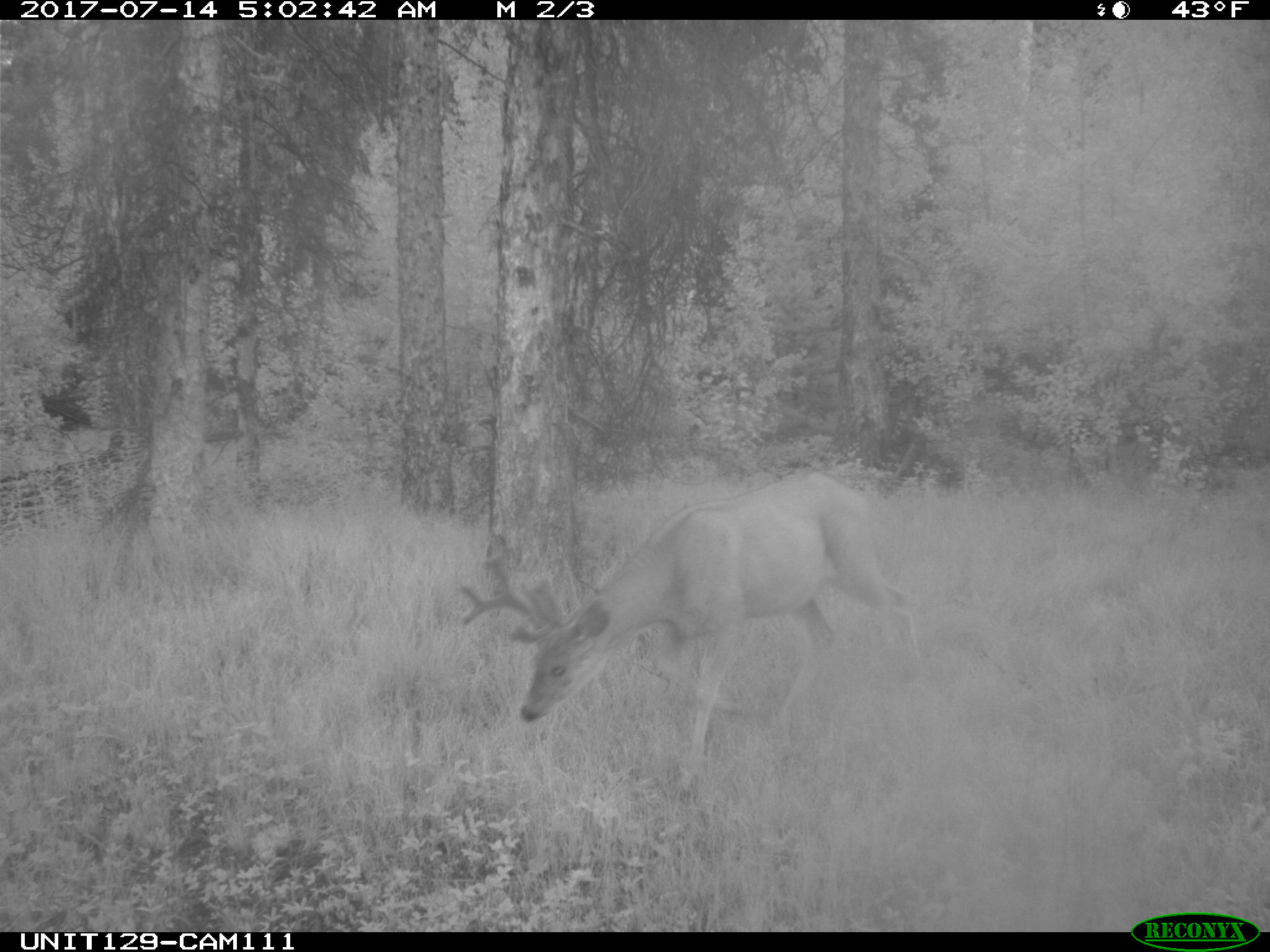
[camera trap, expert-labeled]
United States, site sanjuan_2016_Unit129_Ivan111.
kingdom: Animalia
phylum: Chordata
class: Mammalia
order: Artiodactyla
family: Cervidae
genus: Odocoileus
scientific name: Odocoileus hemionus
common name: mule deer